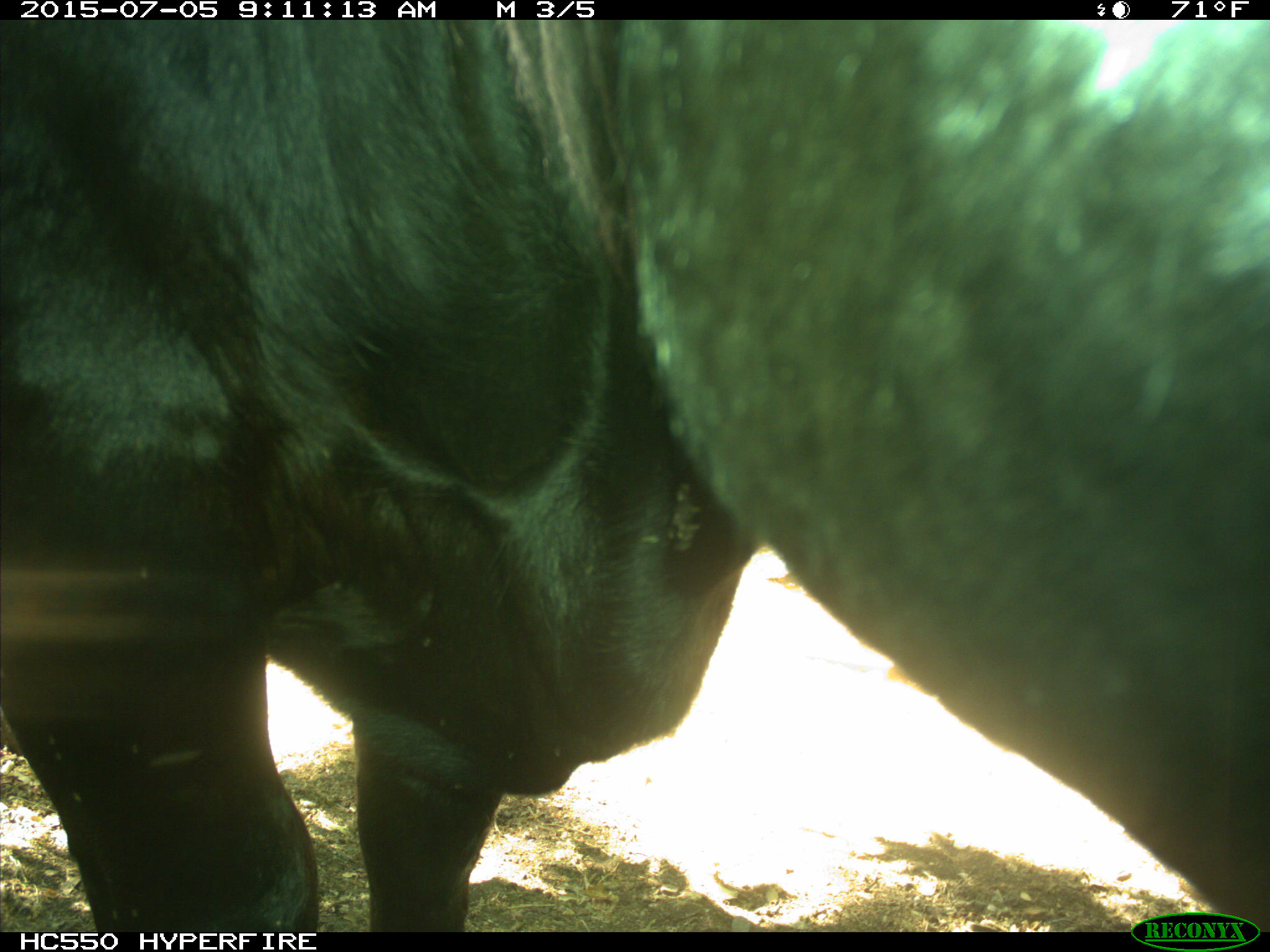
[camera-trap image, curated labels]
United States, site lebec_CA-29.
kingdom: Animalia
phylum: Chordata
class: Mammalia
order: Artiodactyla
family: Bovidae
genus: Bos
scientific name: Bos taurus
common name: domestic cow